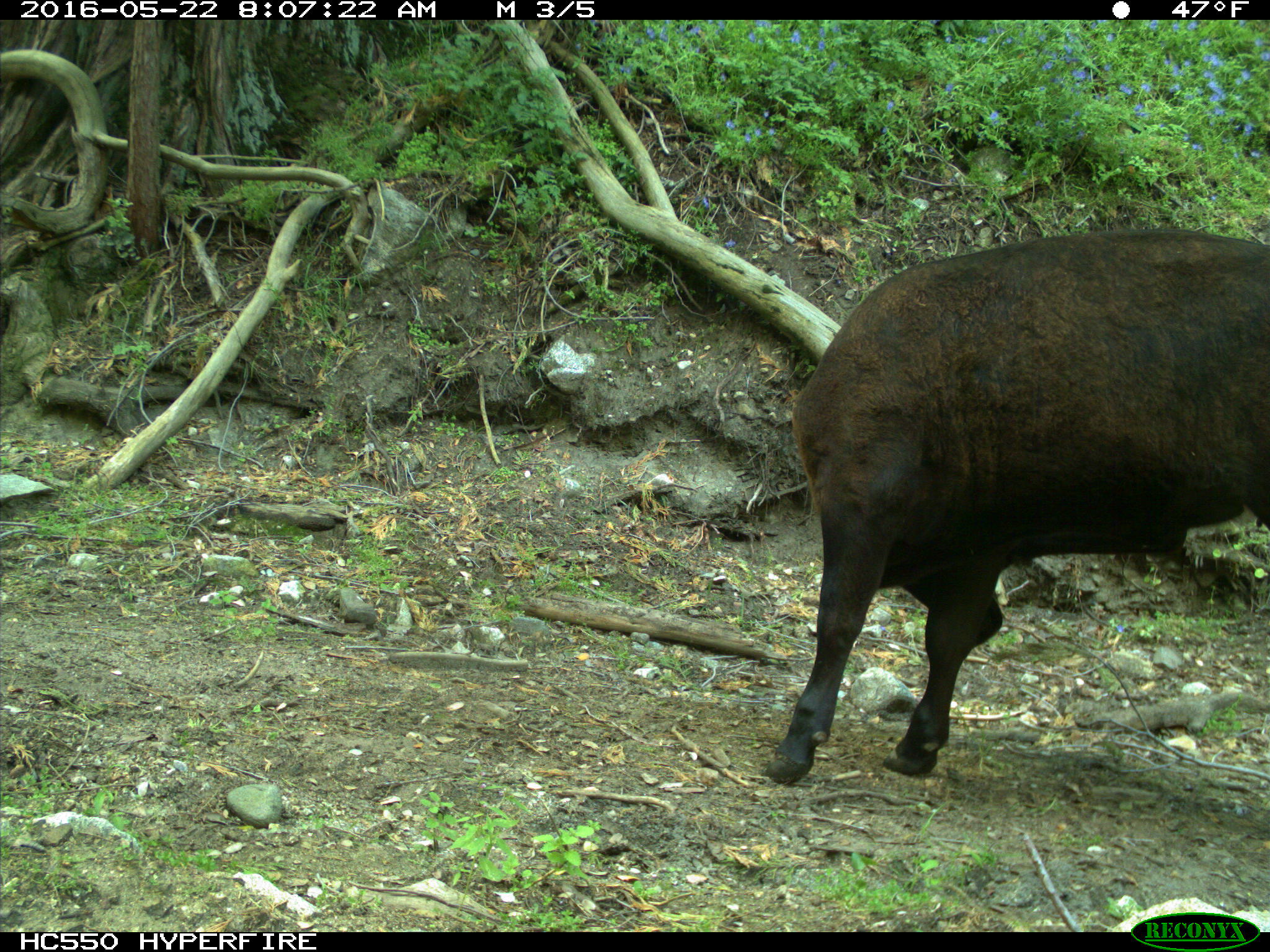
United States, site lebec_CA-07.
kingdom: Animalia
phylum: Chordata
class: Mammalia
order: Artiodactyla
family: Bovidae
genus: Bos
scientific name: Bos taurus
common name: domestic cow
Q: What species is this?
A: Bos taurus (domestic cow).